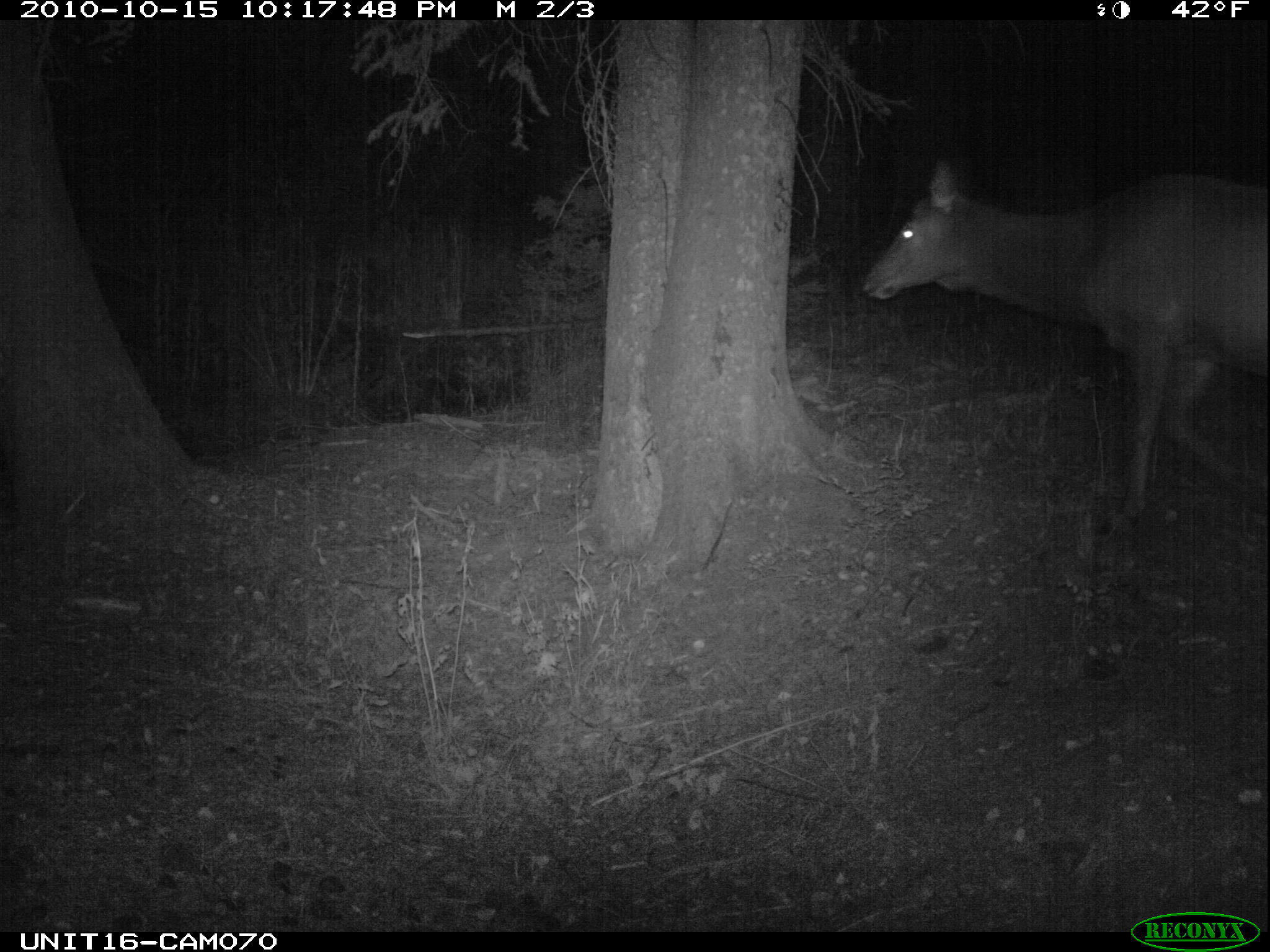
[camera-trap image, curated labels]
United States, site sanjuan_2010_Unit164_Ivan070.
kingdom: Animalia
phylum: Chordata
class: Mammalia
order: Artiodactyla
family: Cervidae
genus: Cervus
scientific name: Cervus elaphus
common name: red deer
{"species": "Cervus elaphus (red deer)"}